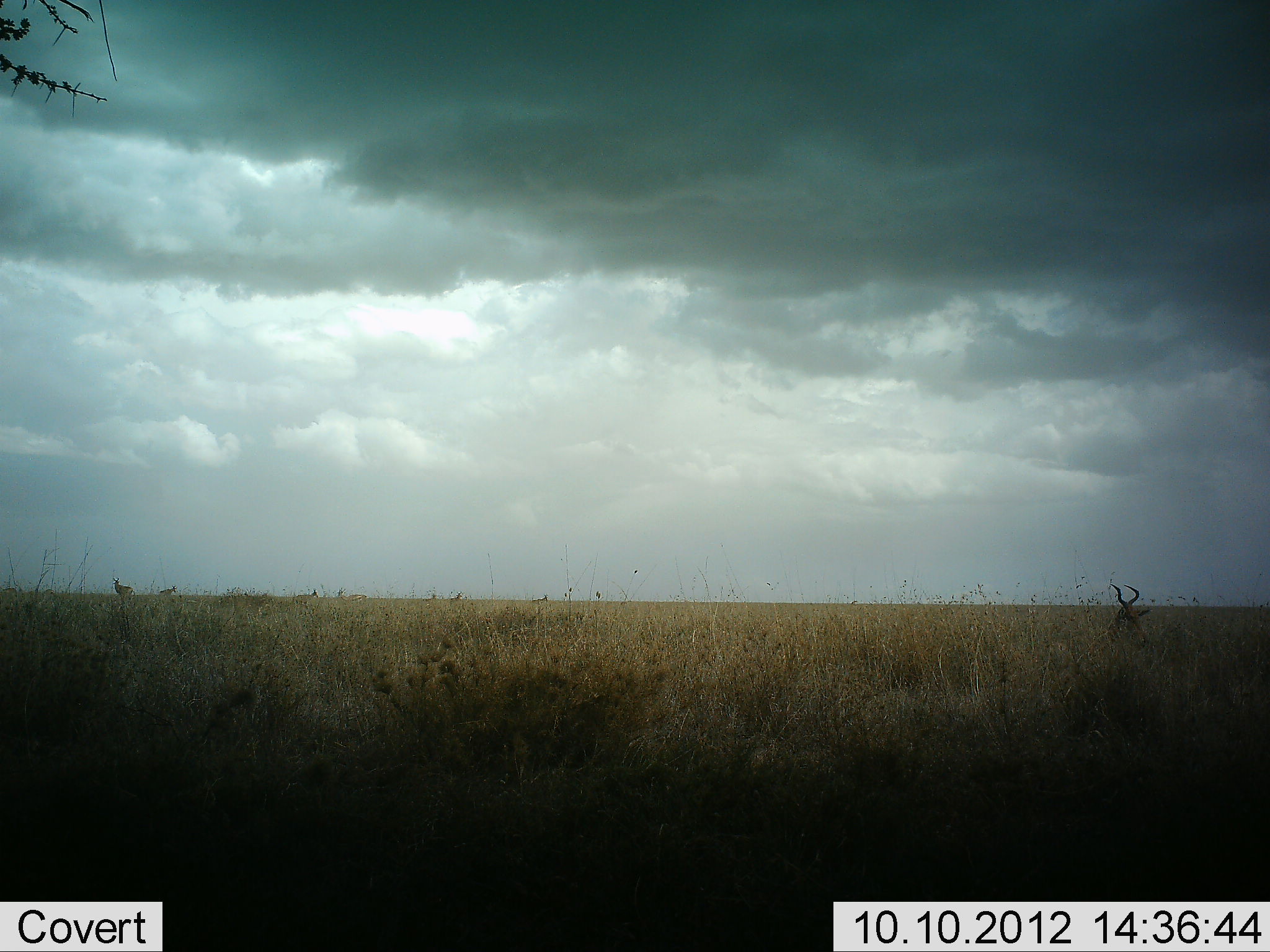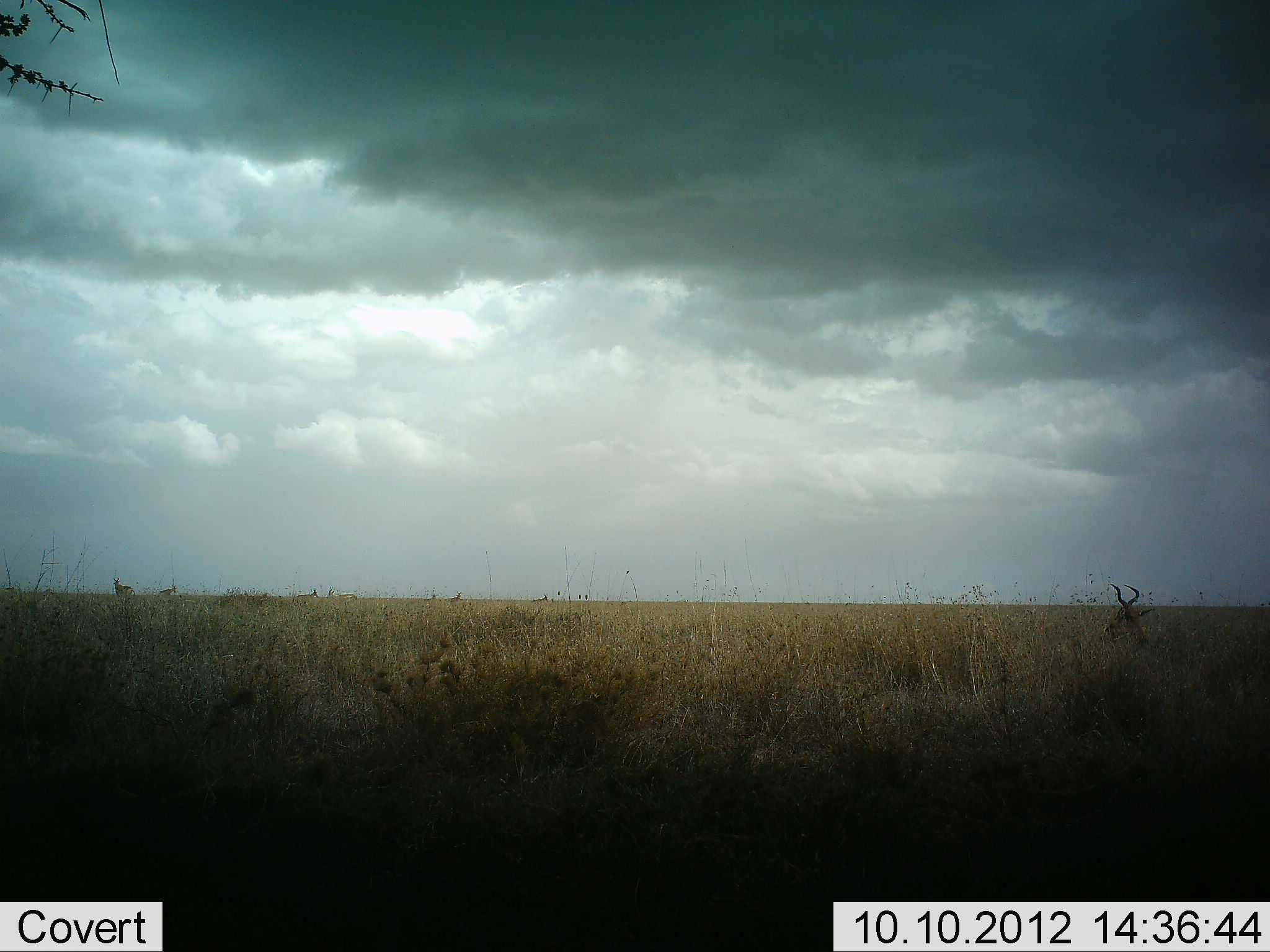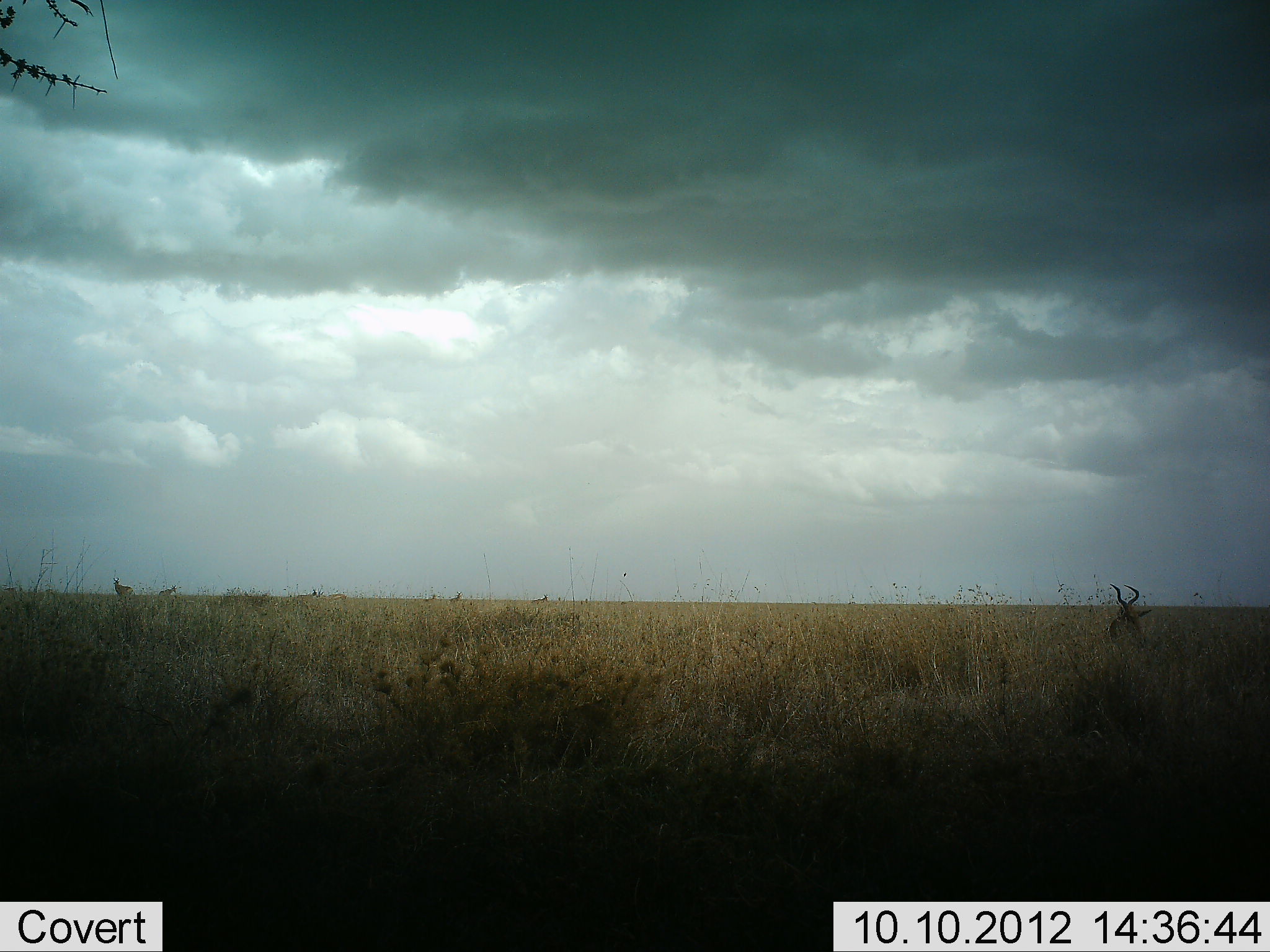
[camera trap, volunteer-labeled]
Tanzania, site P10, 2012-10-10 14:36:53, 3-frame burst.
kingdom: Animalia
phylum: Chordata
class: Mammalia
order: Artiodactyla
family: Bovidae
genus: Alcelaphus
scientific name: Alcelaphus buselaphus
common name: hartebeest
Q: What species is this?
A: Hartebeest (Alcelaphus buselaphus).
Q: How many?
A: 1.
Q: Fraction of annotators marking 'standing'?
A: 70%.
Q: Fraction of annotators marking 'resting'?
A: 70%.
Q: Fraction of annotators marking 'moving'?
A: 0%.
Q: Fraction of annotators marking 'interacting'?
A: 0%.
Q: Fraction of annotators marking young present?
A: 0%.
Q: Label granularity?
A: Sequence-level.